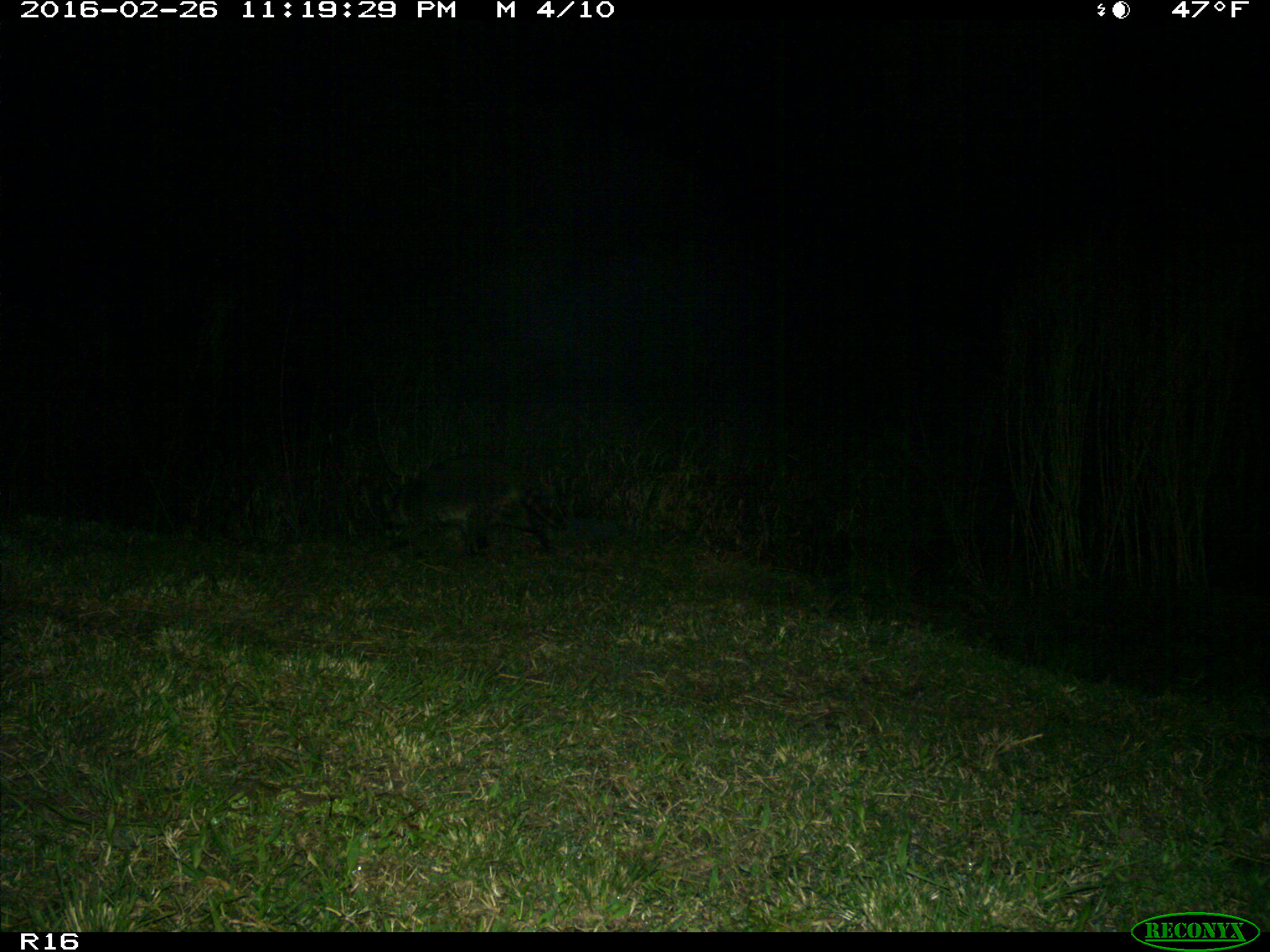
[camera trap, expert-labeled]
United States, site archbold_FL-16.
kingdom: Animalia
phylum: Chordata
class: Mammalia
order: Carnivora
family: Procyonidae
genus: Procyon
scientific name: Procyon lotor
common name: common raccoon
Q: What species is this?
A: Procyon lotor (common raccoon).